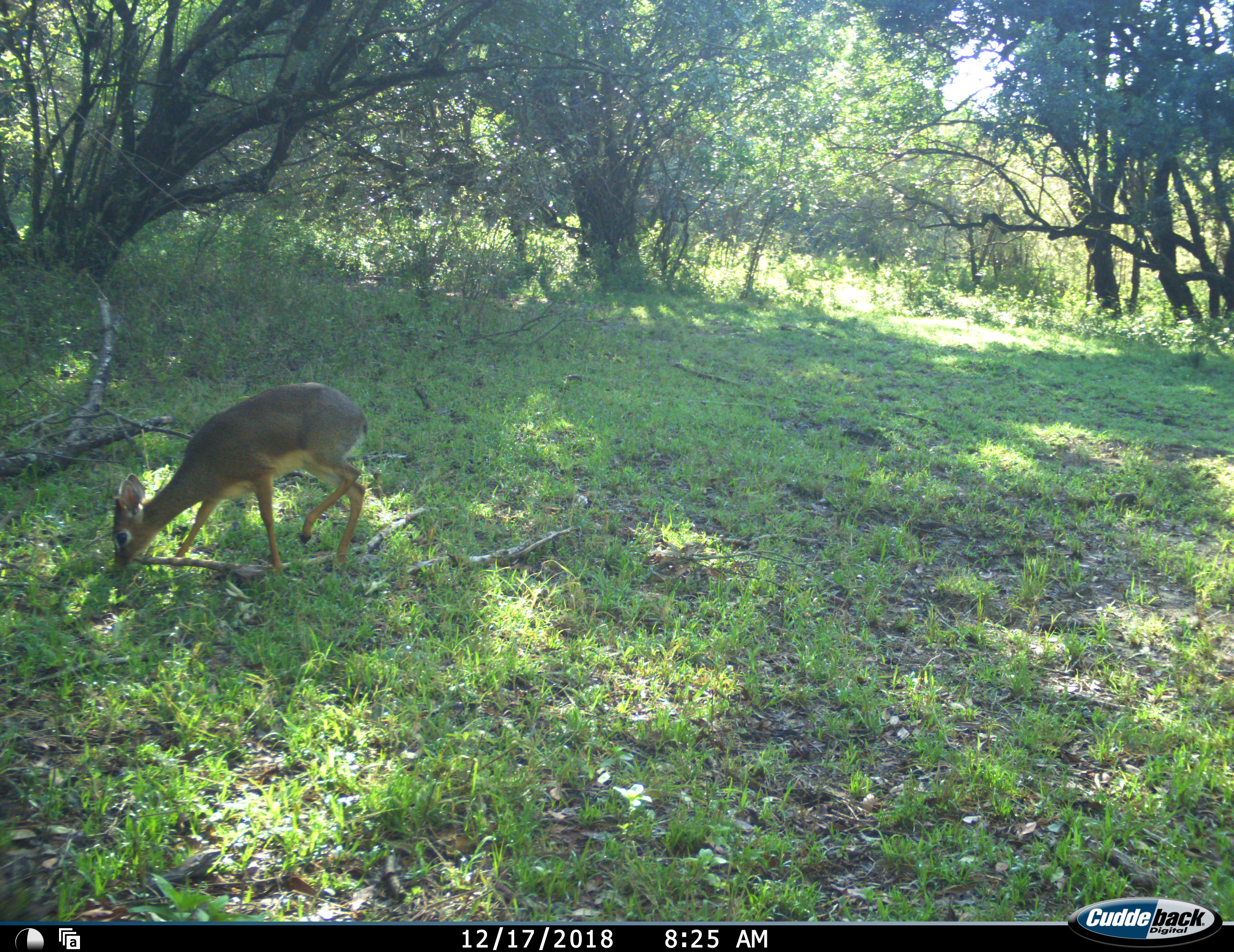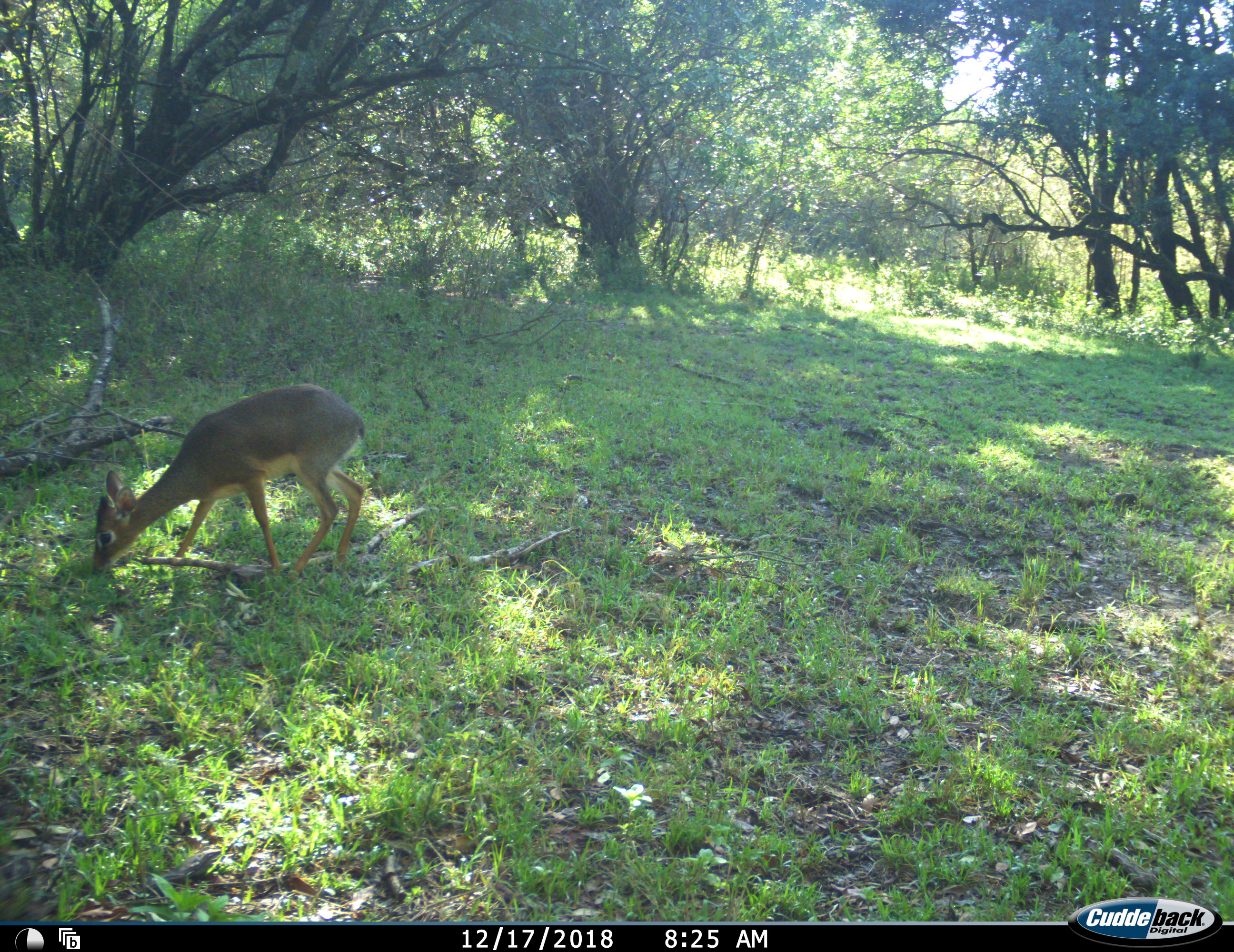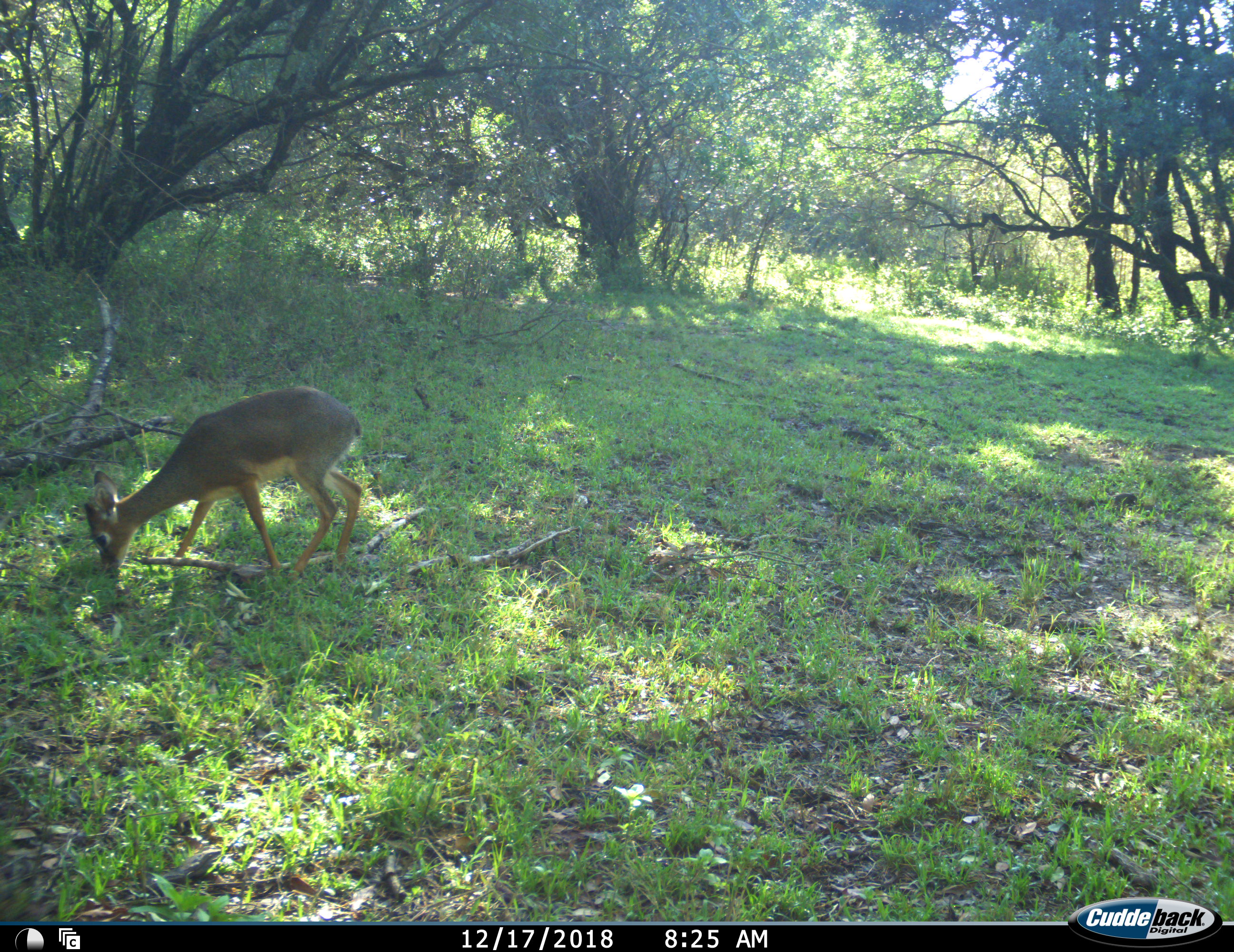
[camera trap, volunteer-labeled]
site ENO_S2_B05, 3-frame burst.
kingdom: Animalia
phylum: Chordata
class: Mammalia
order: Artiodactyla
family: Bovidae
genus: Madoqua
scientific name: Madoqua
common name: dik-dik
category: dikdik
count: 1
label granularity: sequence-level